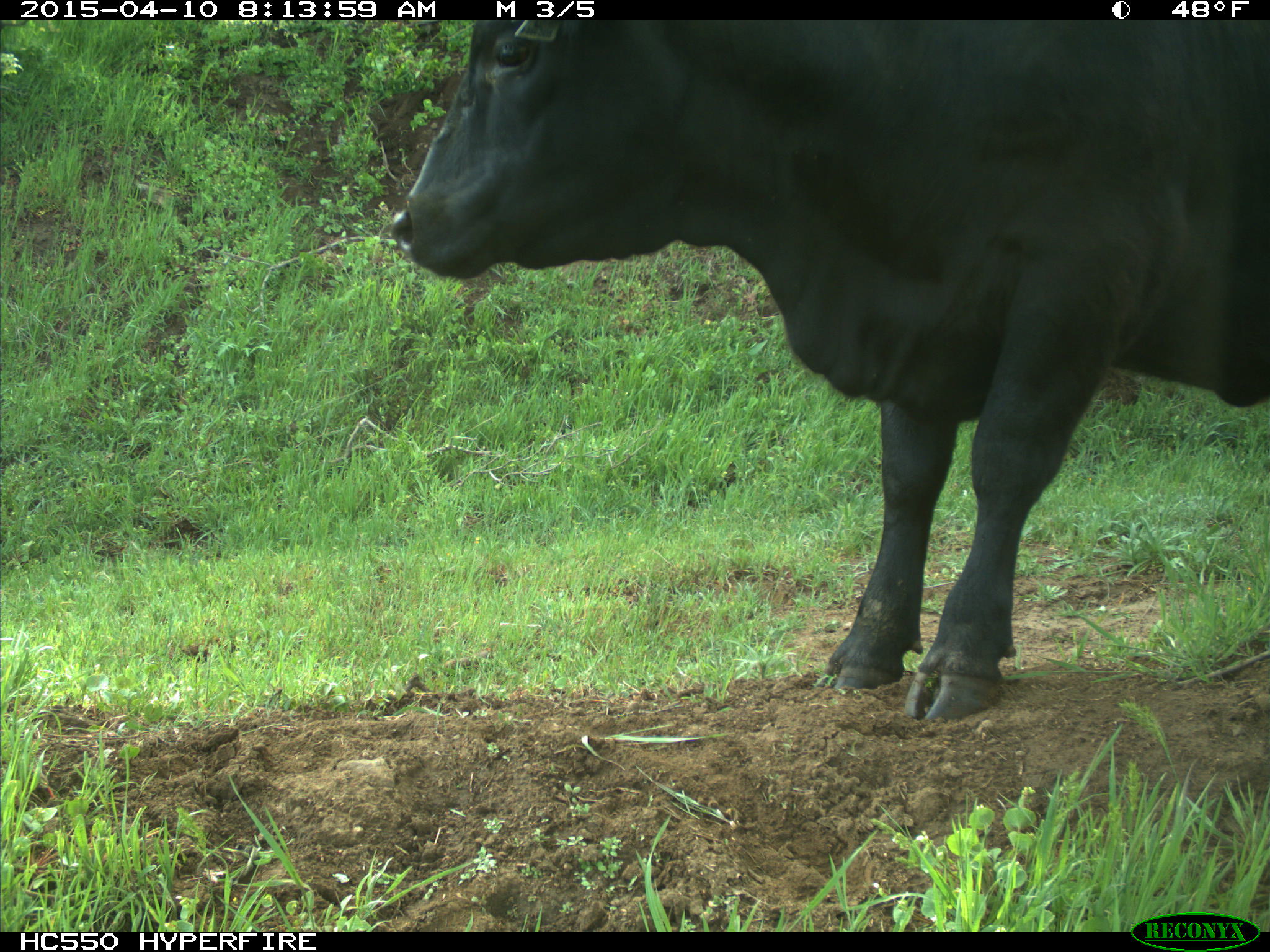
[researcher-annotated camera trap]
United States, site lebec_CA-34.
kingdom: Animalia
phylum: Chordata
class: Mammalia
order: Artiodactyla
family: Bovidae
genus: Bos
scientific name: Bos taurus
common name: domestic cow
Bos taurus (domestic cow).